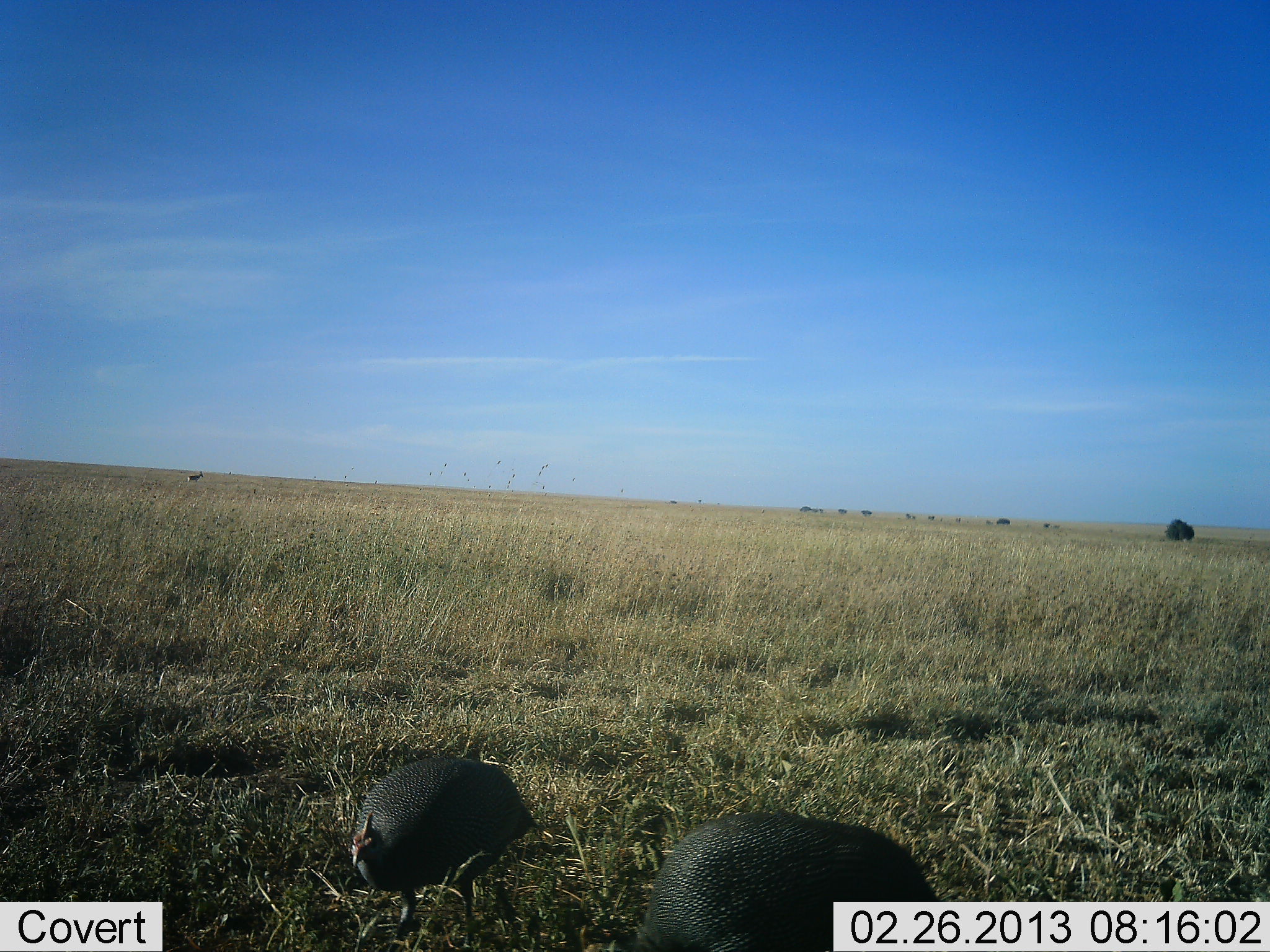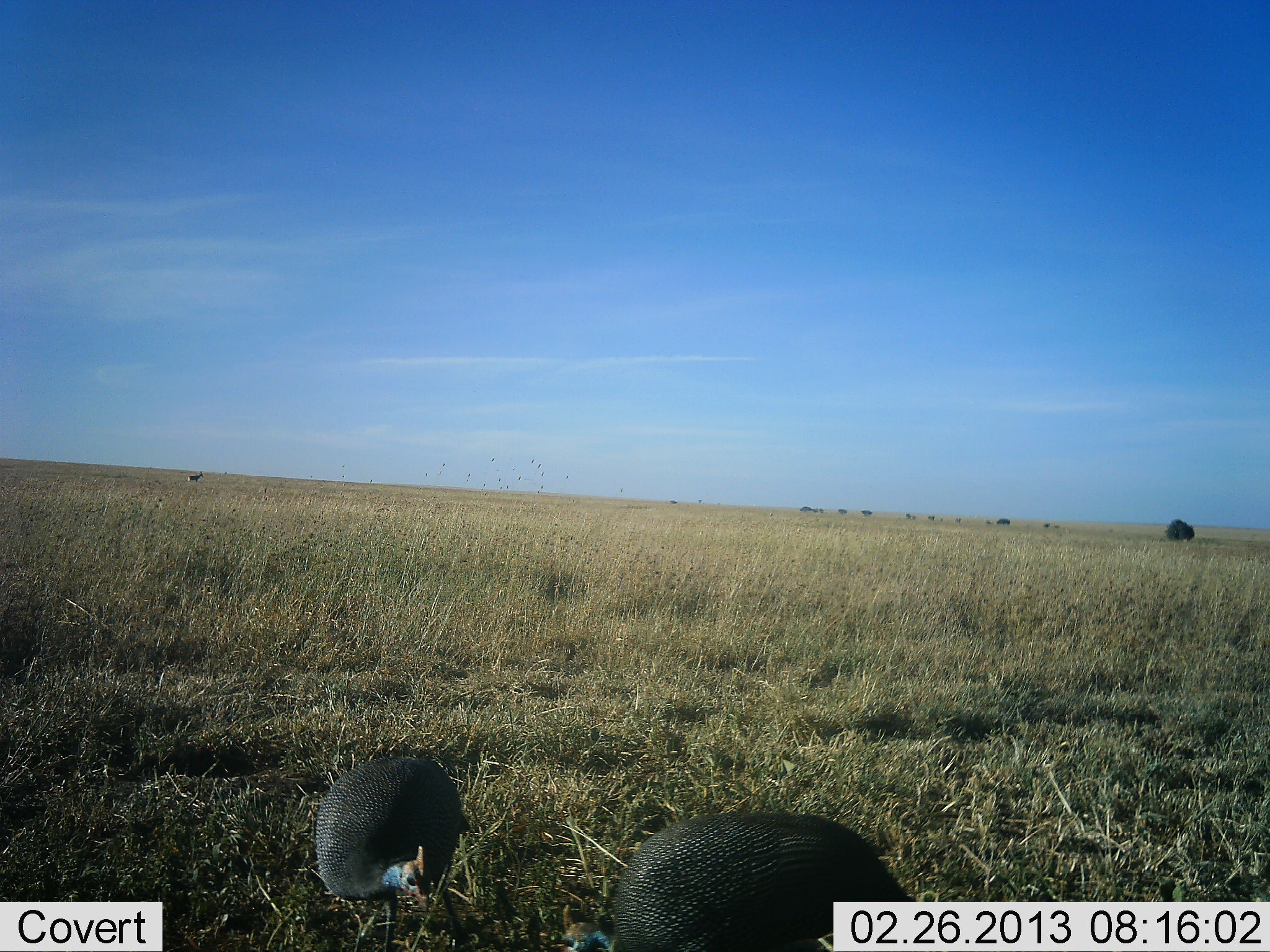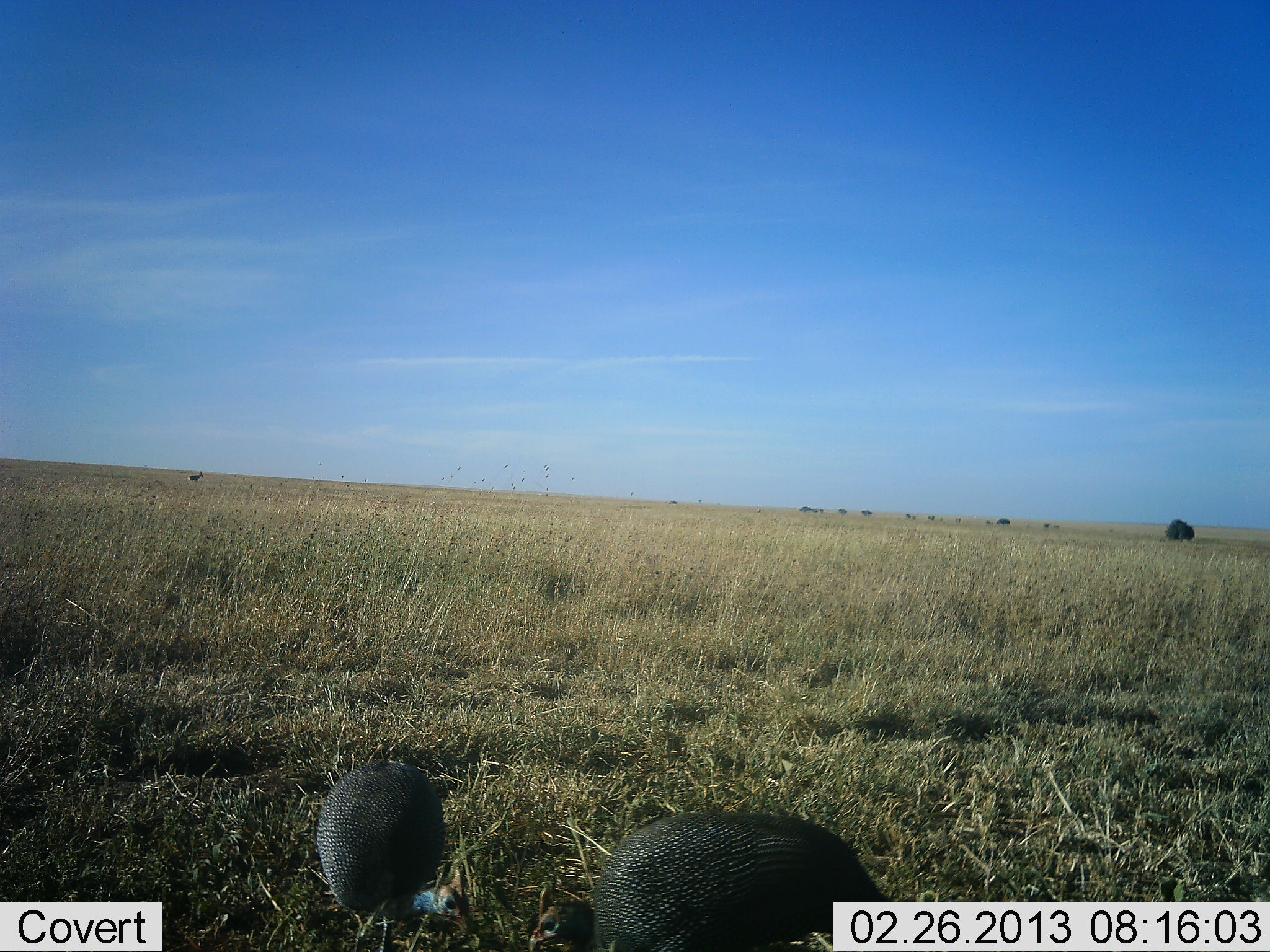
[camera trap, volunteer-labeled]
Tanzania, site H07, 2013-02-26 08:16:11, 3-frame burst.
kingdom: Animalia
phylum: Chordata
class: Aves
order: Galliformes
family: Numididae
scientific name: Numididae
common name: guinea fowl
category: guineafowl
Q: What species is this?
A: Guineafowl (guinea fowl) (Numididae).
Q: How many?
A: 2.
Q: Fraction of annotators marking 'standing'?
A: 22%.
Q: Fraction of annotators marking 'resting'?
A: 0%.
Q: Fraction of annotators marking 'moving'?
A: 19%.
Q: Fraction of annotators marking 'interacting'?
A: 3%.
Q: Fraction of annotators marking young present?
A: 0%.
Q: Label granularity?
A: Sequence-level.